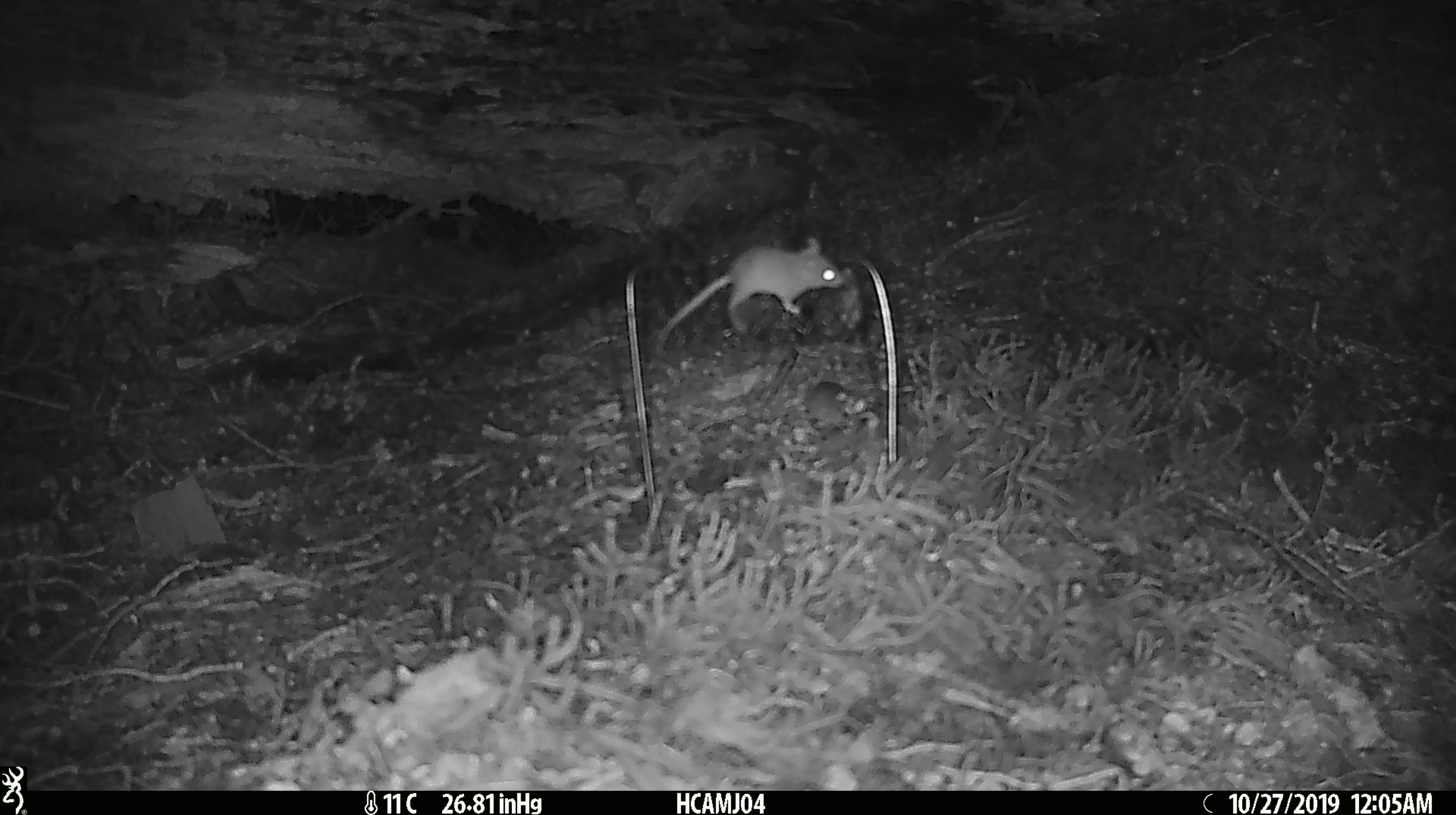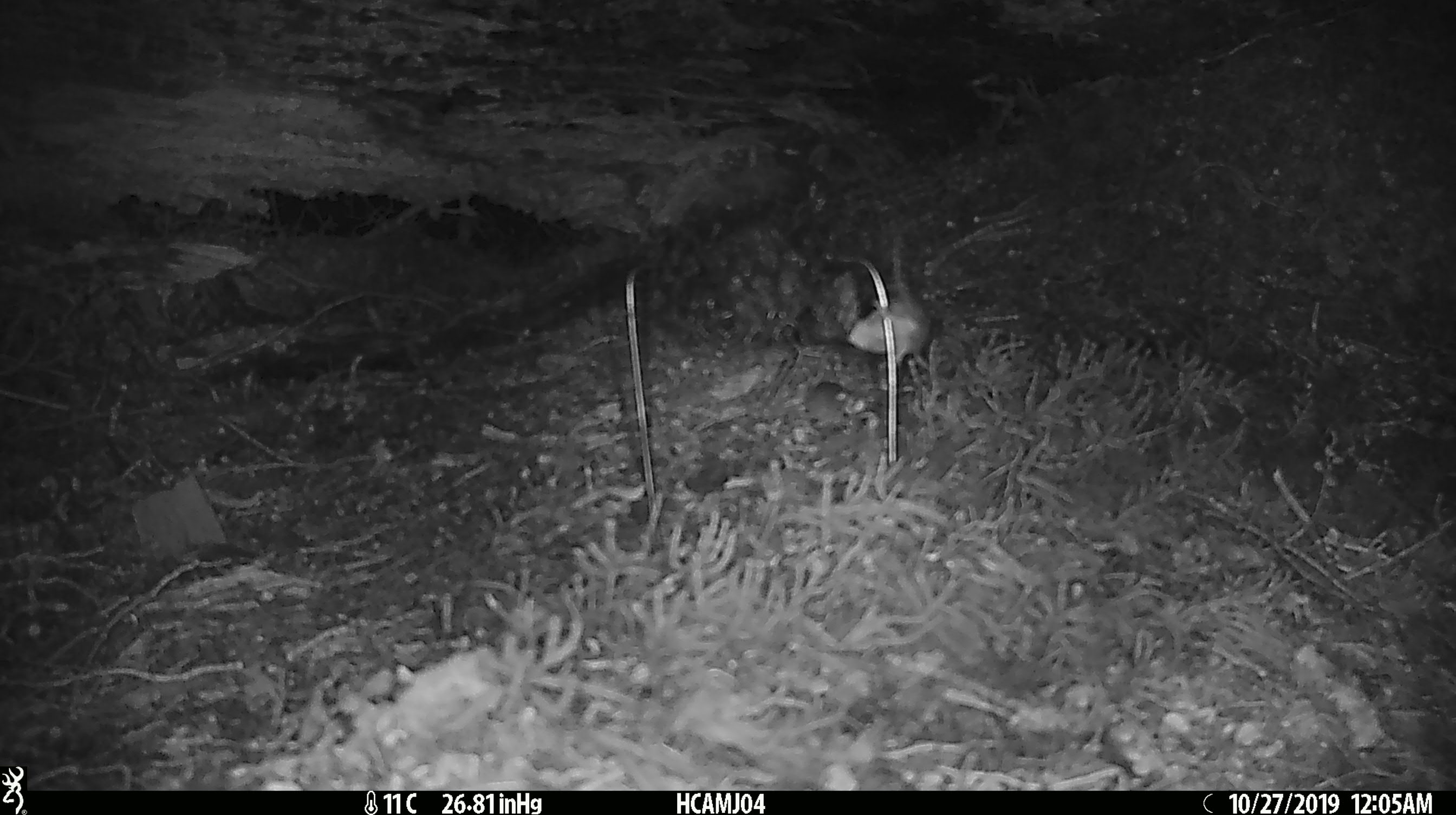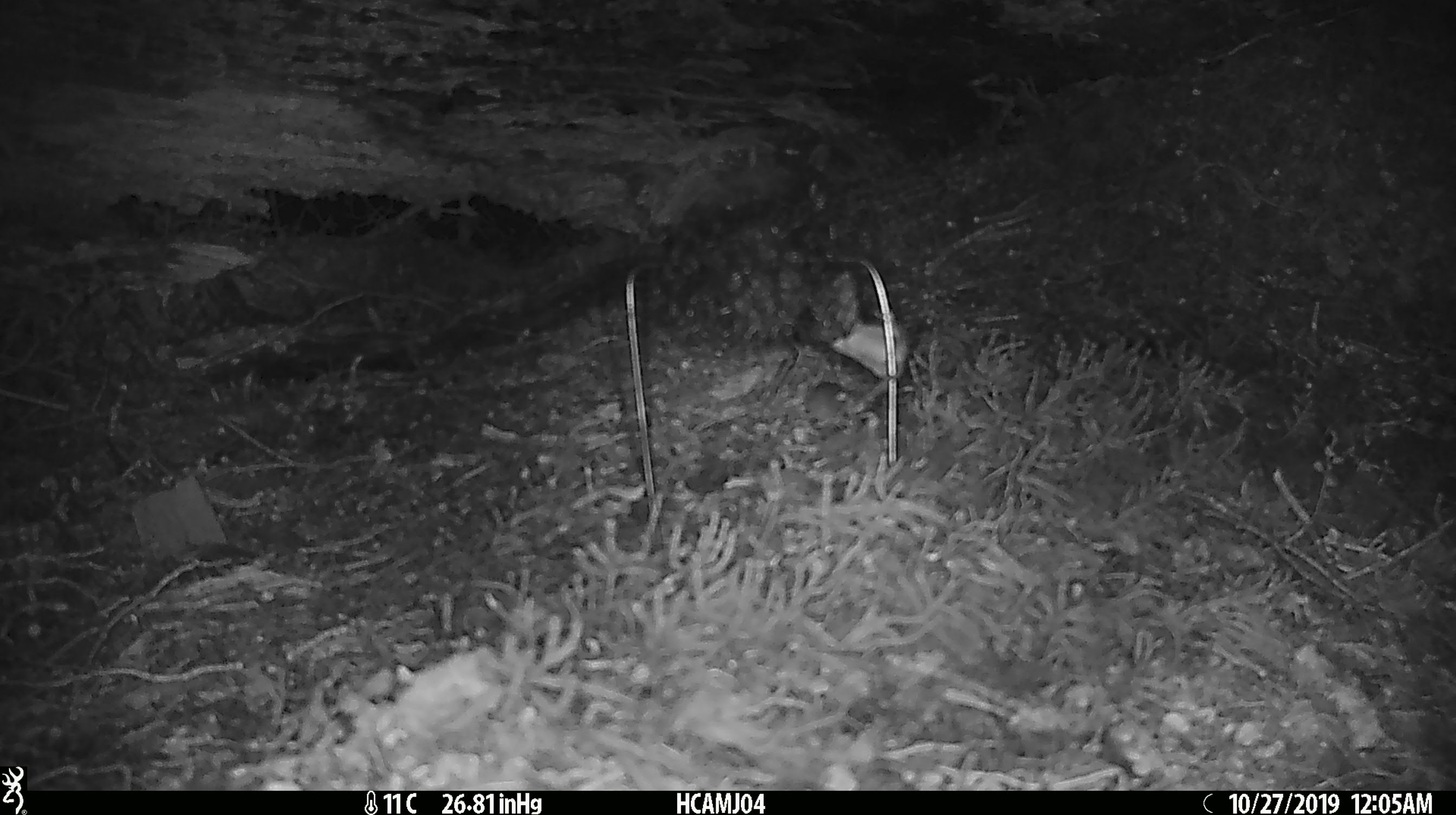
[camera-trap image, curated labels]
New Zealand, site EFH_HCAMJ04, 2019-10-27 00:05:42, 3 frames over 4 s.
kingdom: Animalia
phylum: Chordata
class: Mammalia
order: Rodentia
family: Muridae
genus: Mus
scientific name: Mus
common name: mouse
Mouse (Mus).